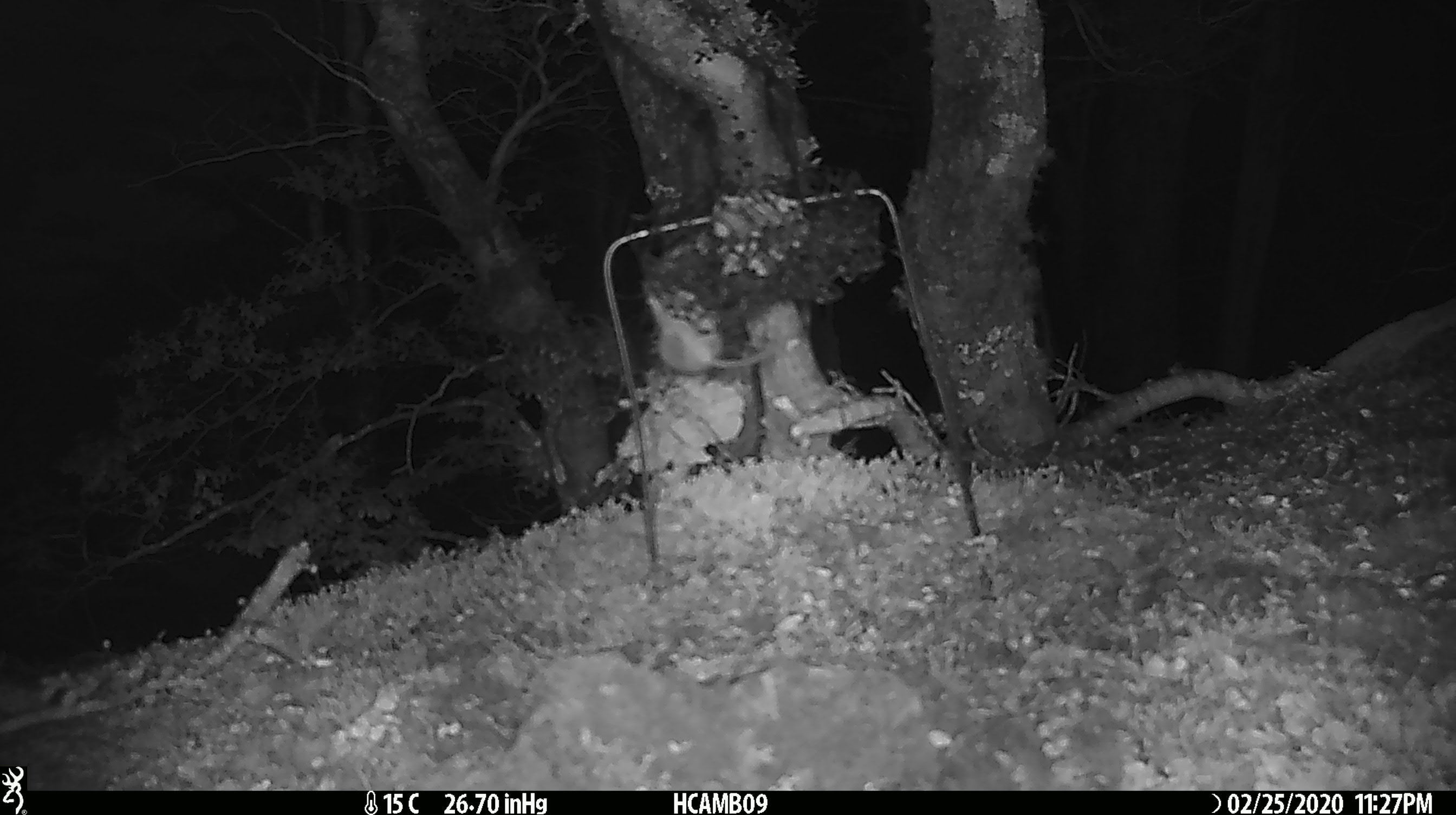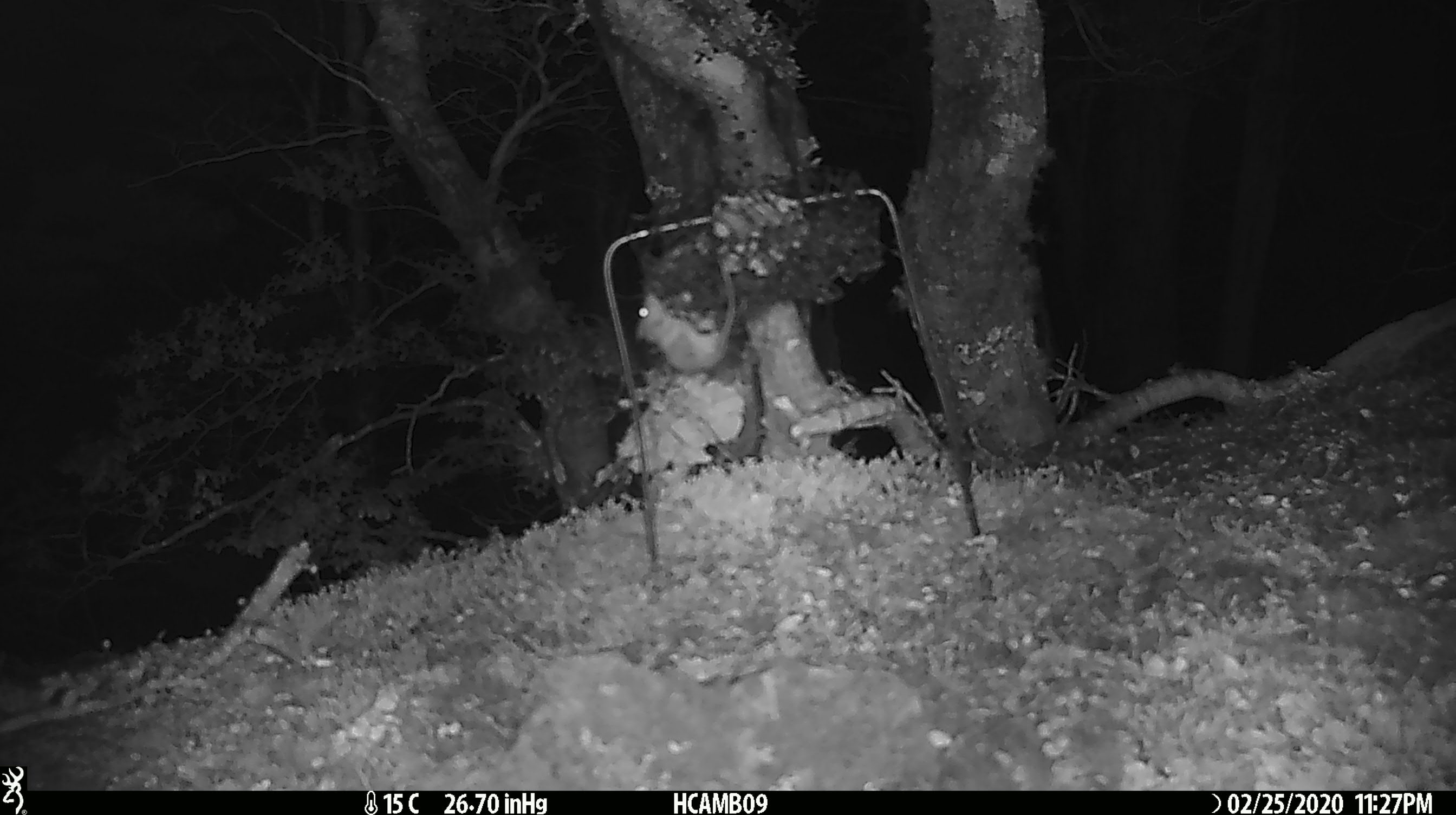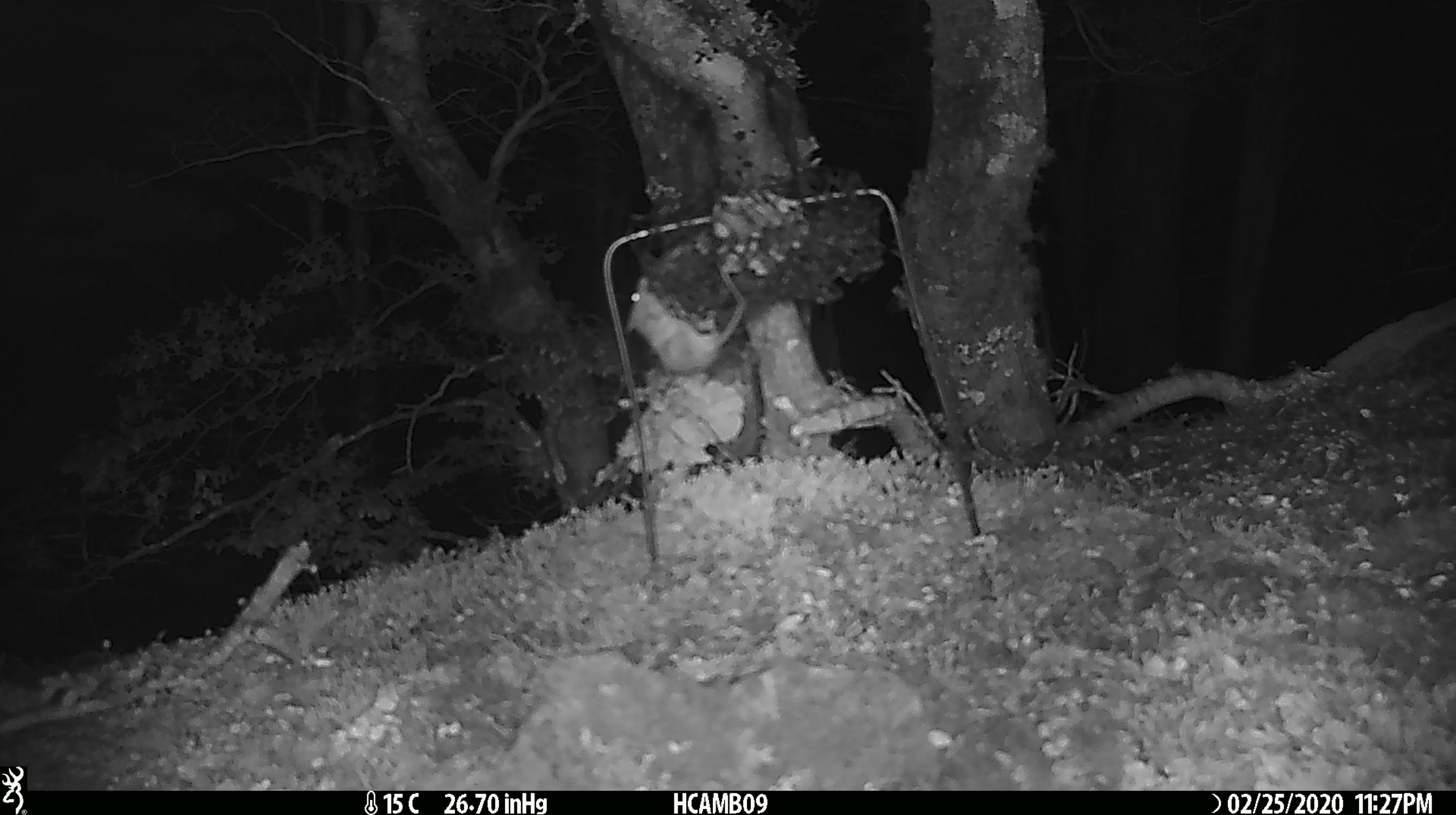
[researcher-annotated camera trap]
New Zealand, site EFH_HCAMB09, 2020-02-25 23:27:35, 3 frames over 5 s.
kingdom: Animalia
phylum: Chordata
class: Mammalia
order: Rodentia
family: Muridae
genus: Mus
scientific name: Mus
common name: mouse